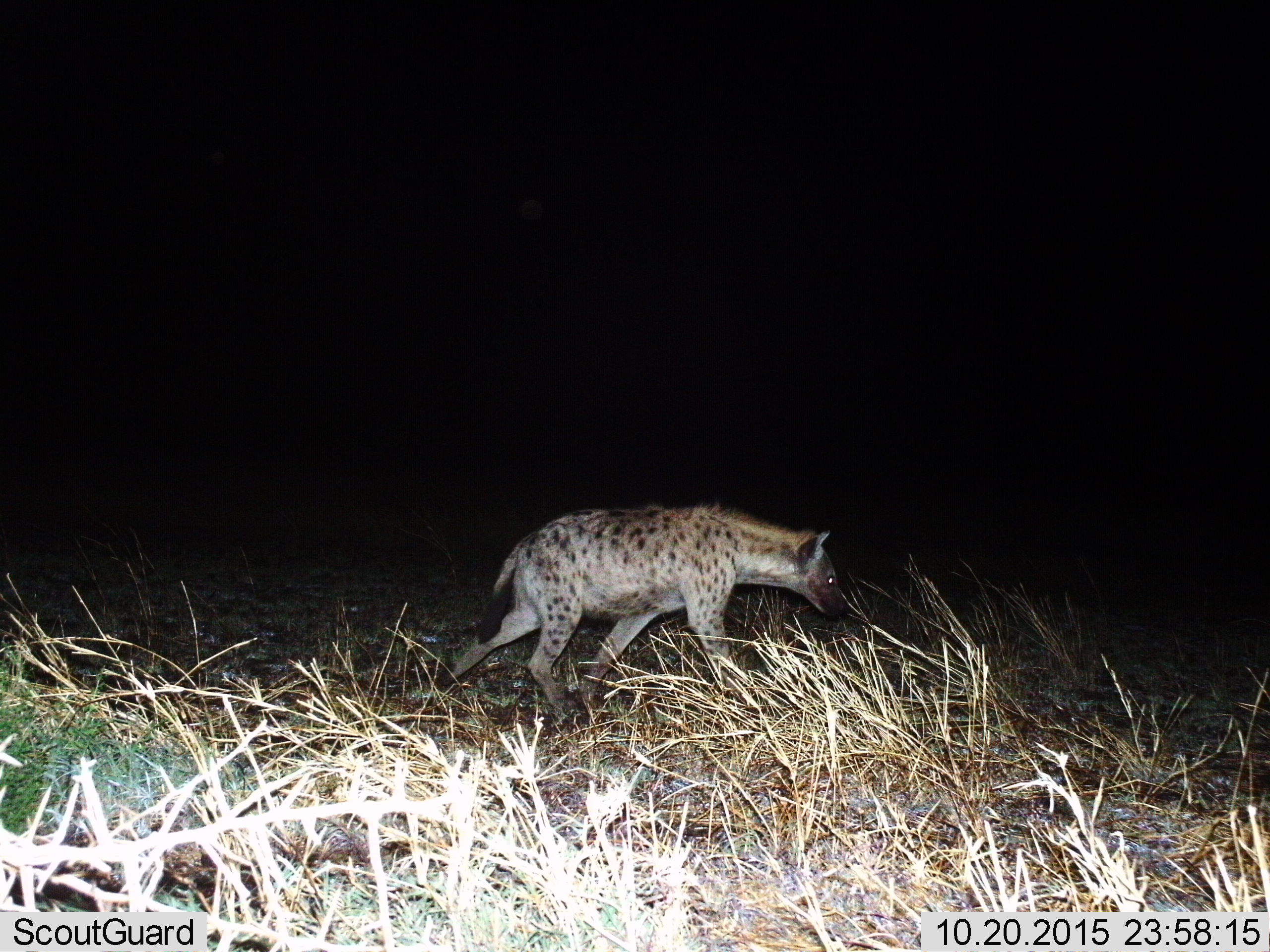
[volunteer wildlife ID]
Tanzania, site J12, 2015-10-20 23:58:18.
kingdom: Animalia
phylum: Chordata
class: Mammalia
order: Carnivora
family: Hyaenidae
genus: Crocuta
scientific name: Crocuta crocuta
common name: spotted hyena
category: hyenaspotted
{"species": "hyenaspotted (spotted hyena) (Crocuta crocuta)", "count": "1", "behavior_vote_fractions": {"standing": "12%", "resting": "12%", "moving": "88%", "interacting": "0%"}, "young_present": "0%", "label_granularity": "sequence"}